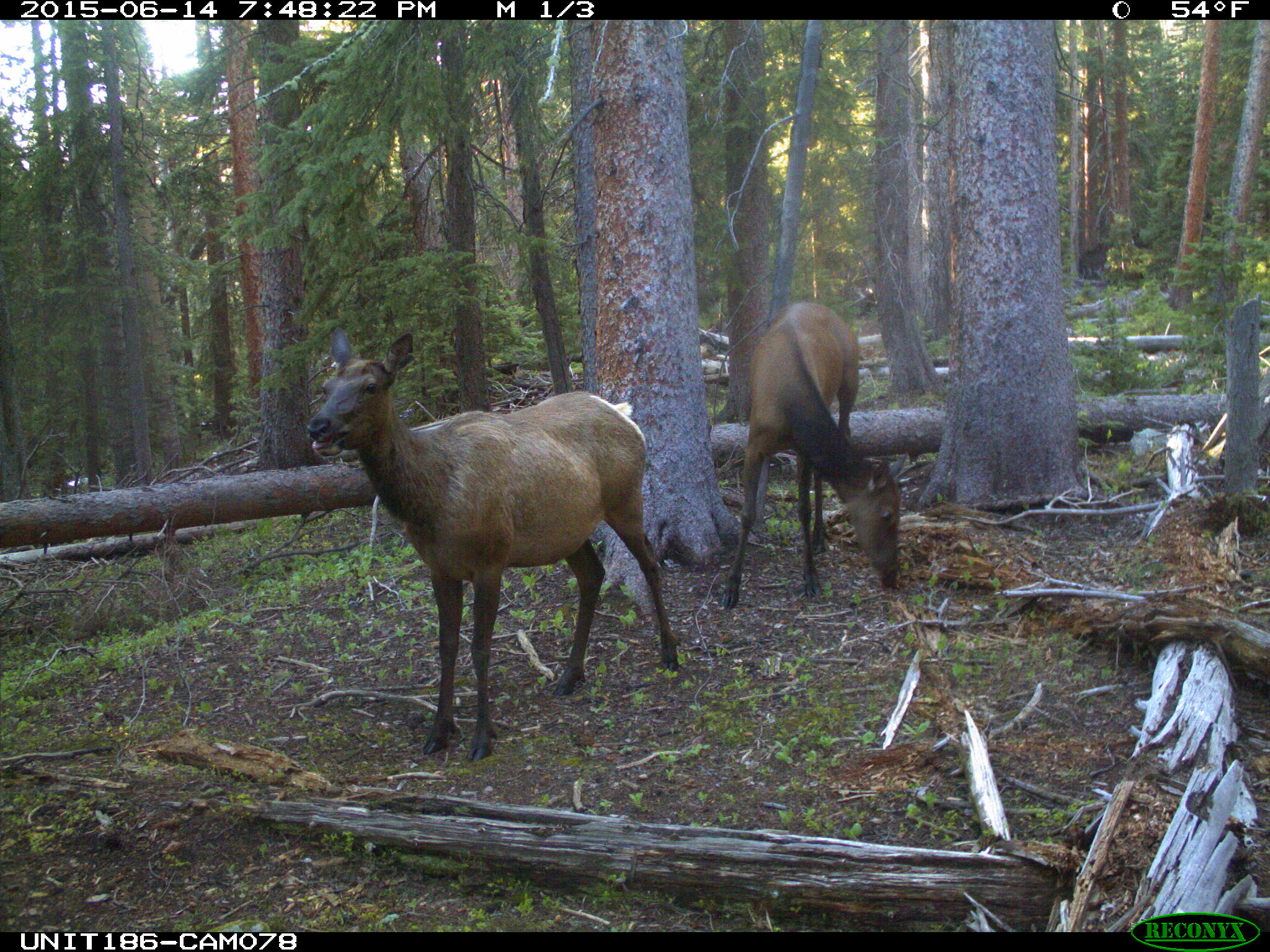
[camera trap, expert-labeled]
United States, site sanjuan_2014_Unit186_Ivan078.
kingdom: Animalia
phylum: Chordata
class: Mammalia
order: Artiodactyla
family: Cervidae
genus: Cervus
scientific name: Cervus elaphus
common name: red deer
Cervus elaphus (red deer).